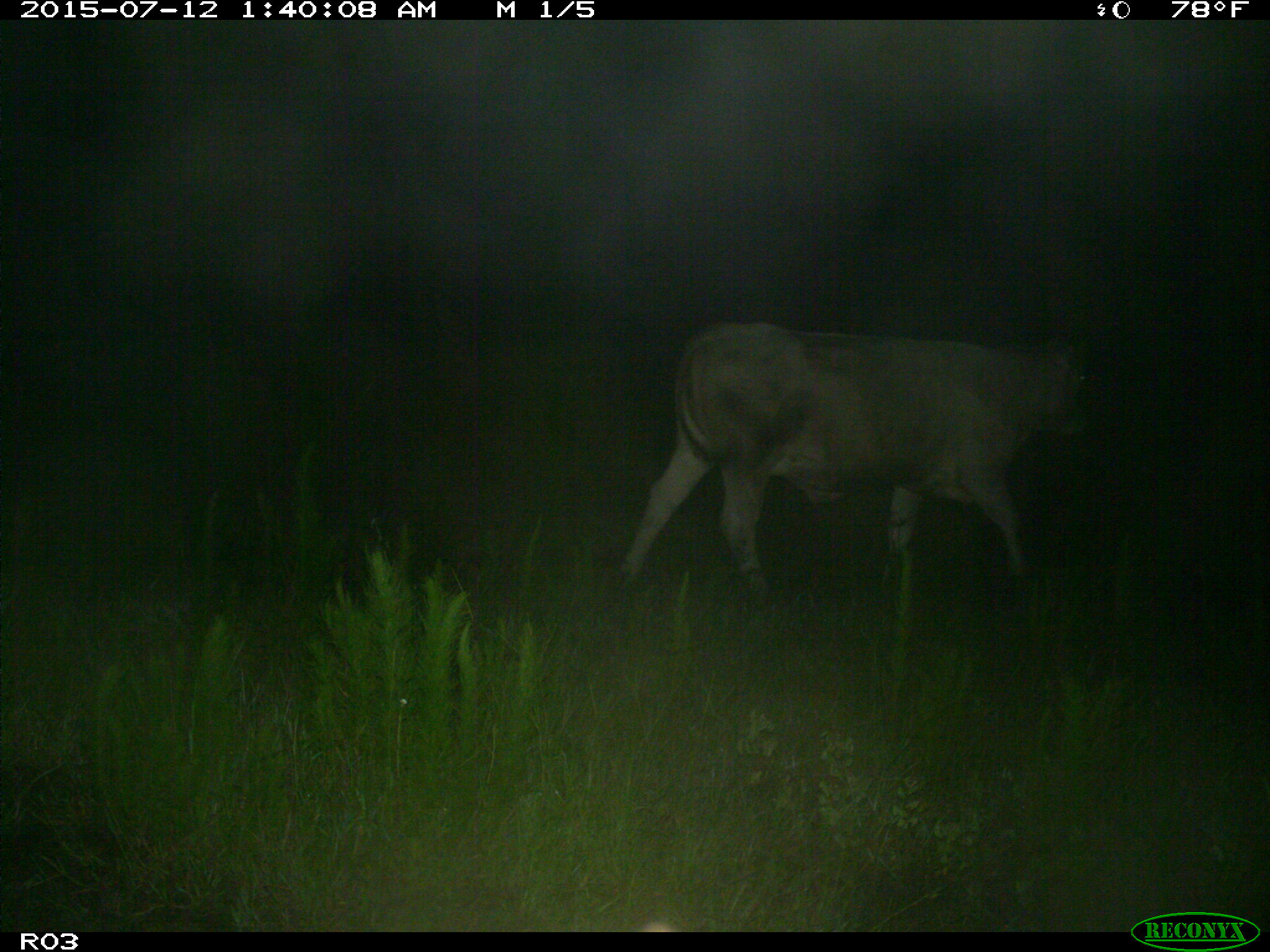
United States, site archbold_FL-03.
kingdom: Animalia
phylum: Chordata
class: Mammalia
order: Artiodactyla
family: Bovidae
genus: Bos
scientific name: Bos taurus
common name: domestic cow